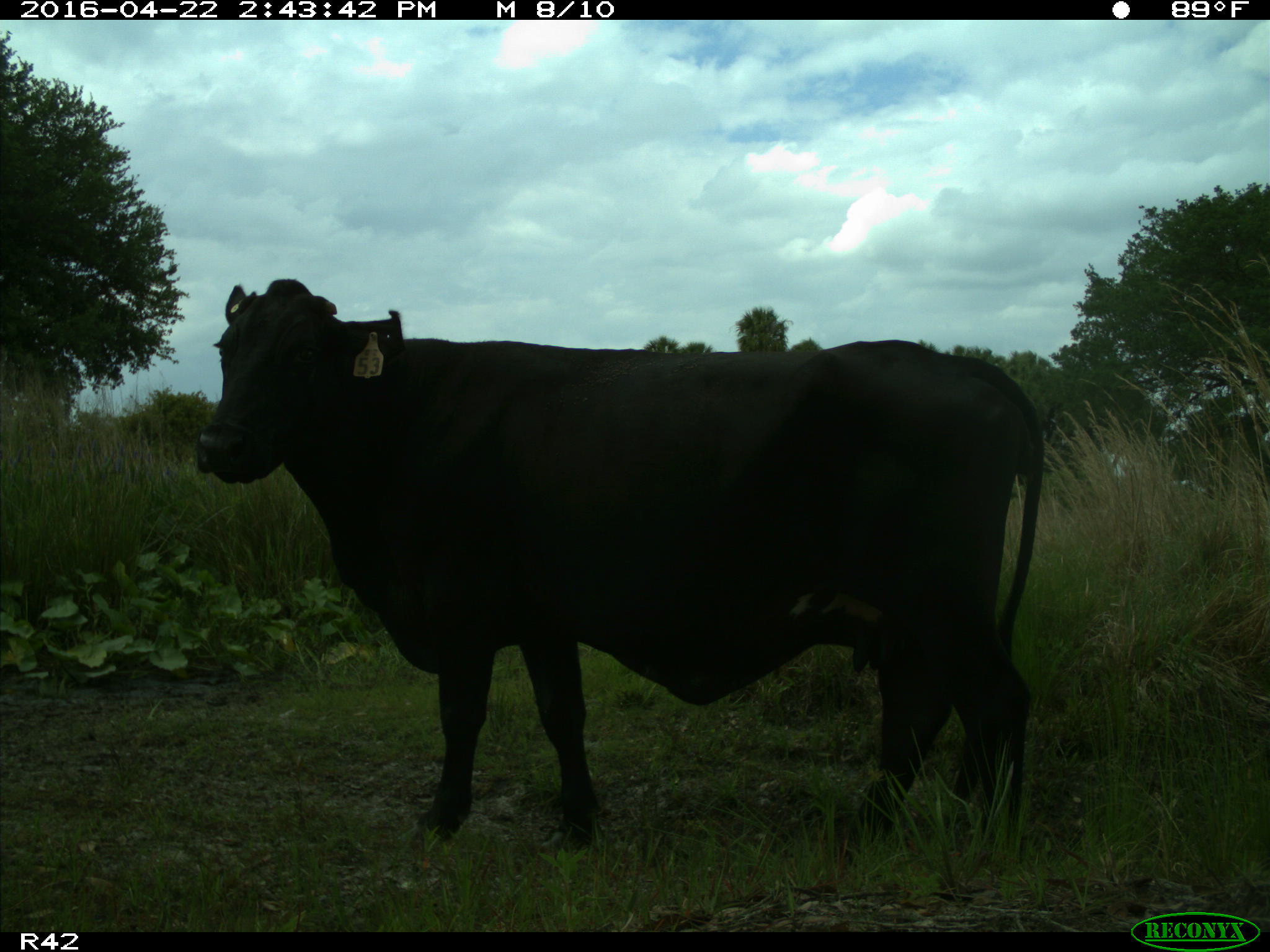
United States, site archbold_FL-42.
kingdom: Animalia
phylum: Chordata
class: Mammalia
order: Artiodactyla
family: Bovidae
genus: Bos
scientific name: Bos taurus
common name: domestic cow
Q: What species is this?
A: Bos taurus (domestic cow).